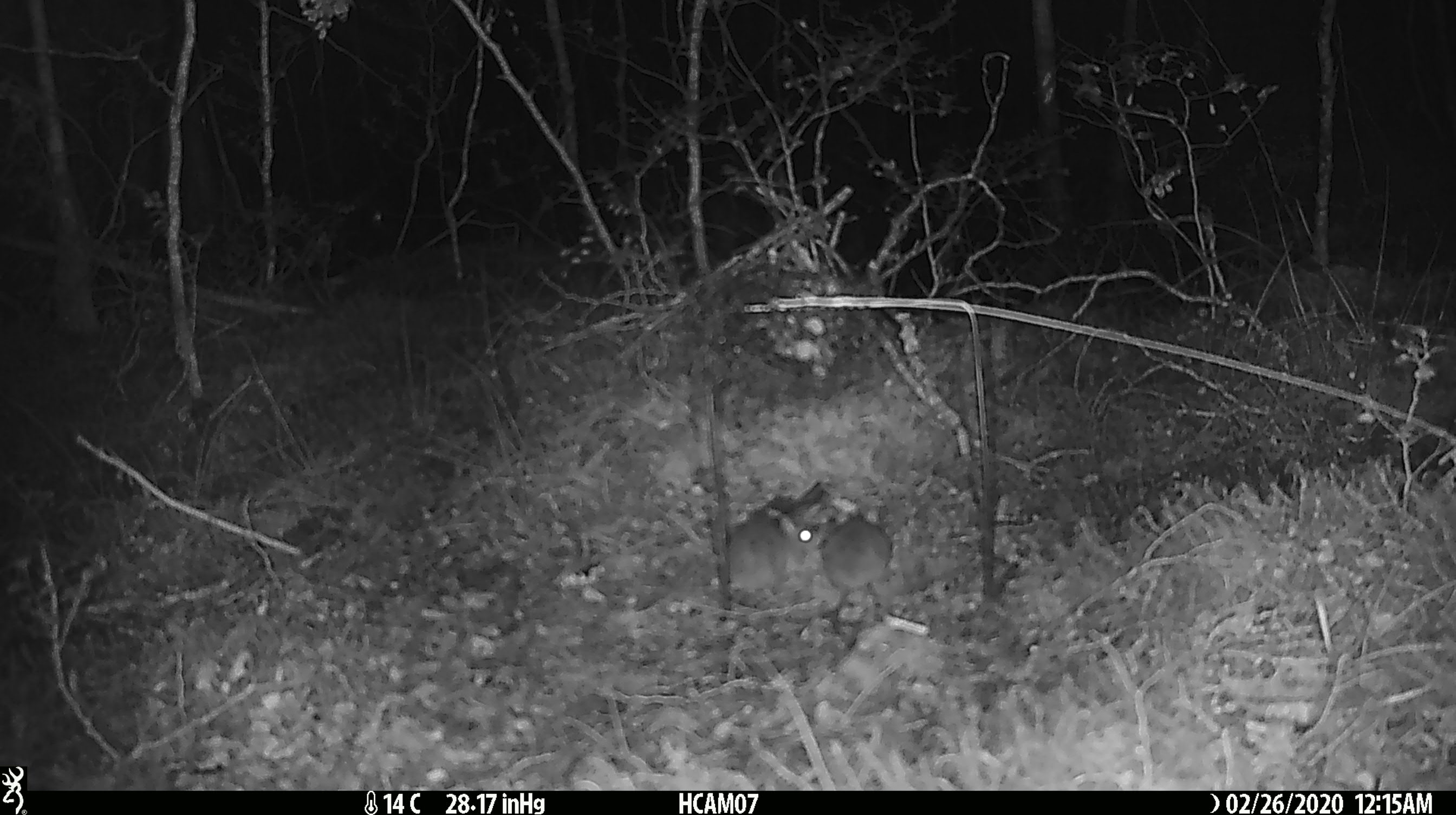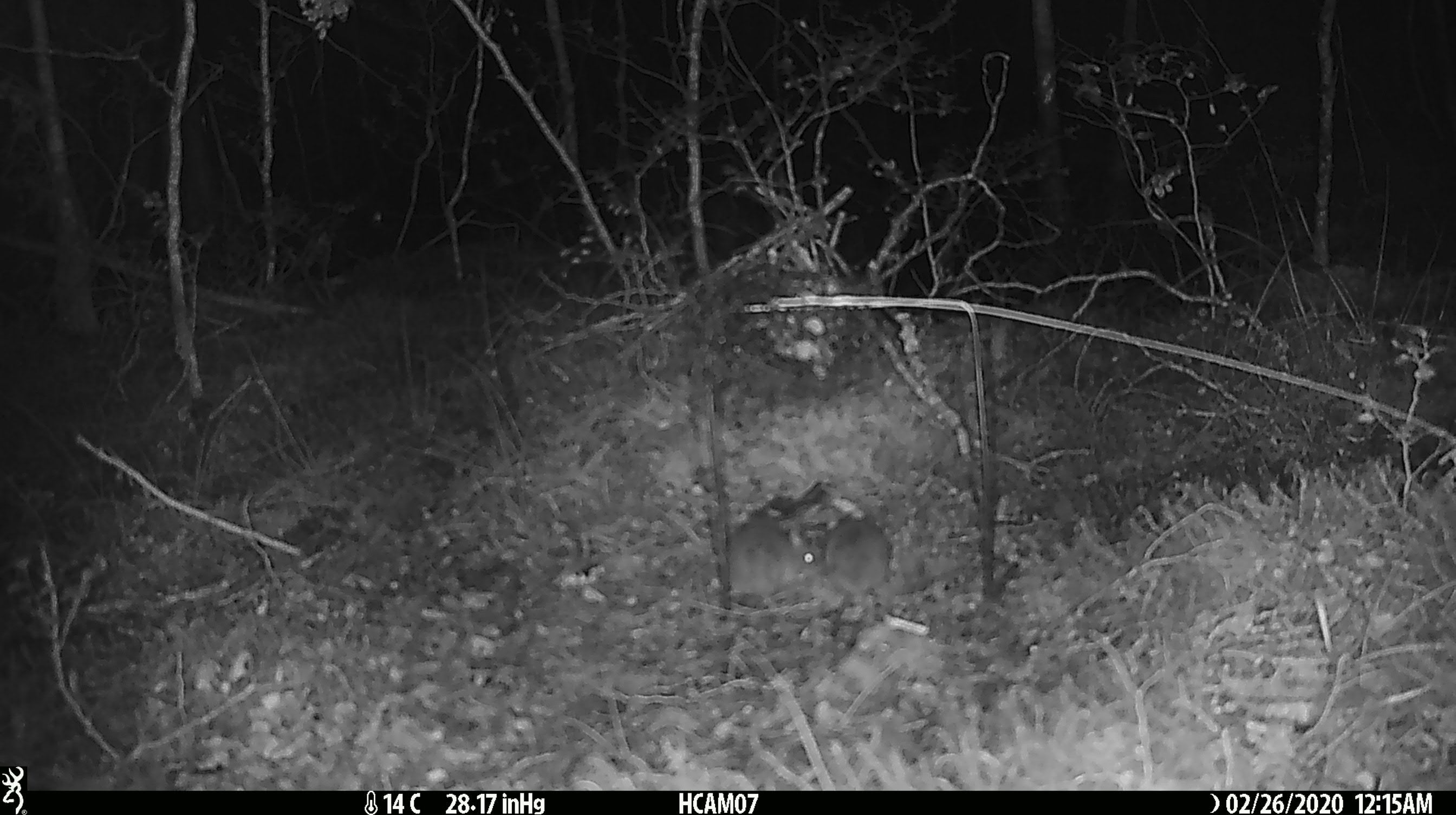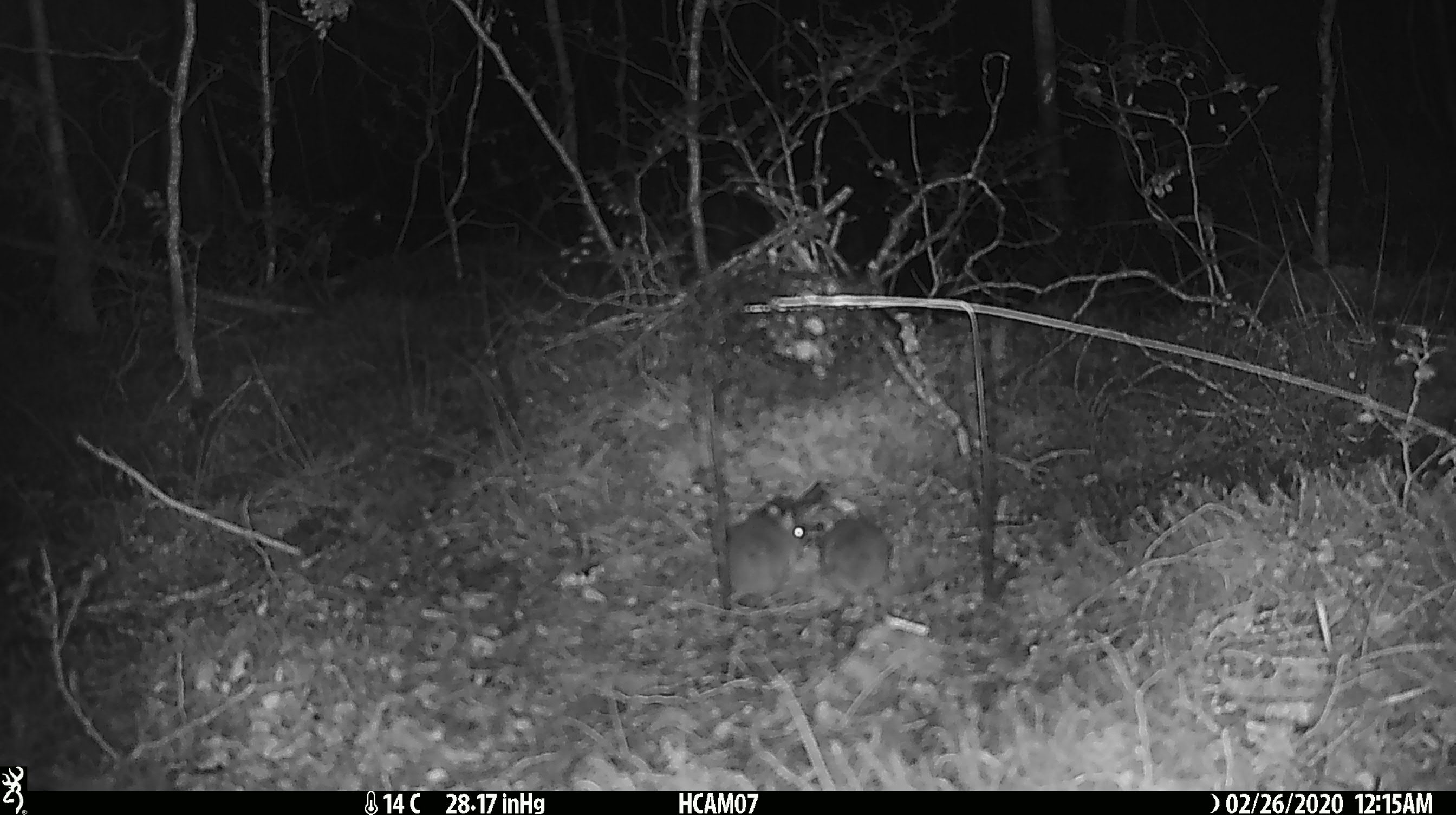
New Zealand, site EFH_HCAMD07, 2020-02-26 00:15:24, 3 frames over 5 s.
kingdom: Animalia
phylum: Chordata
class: Mammalia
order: Rodentia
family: Muridae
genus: Mus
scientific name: Mus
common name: mouse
Mouse (Mus).